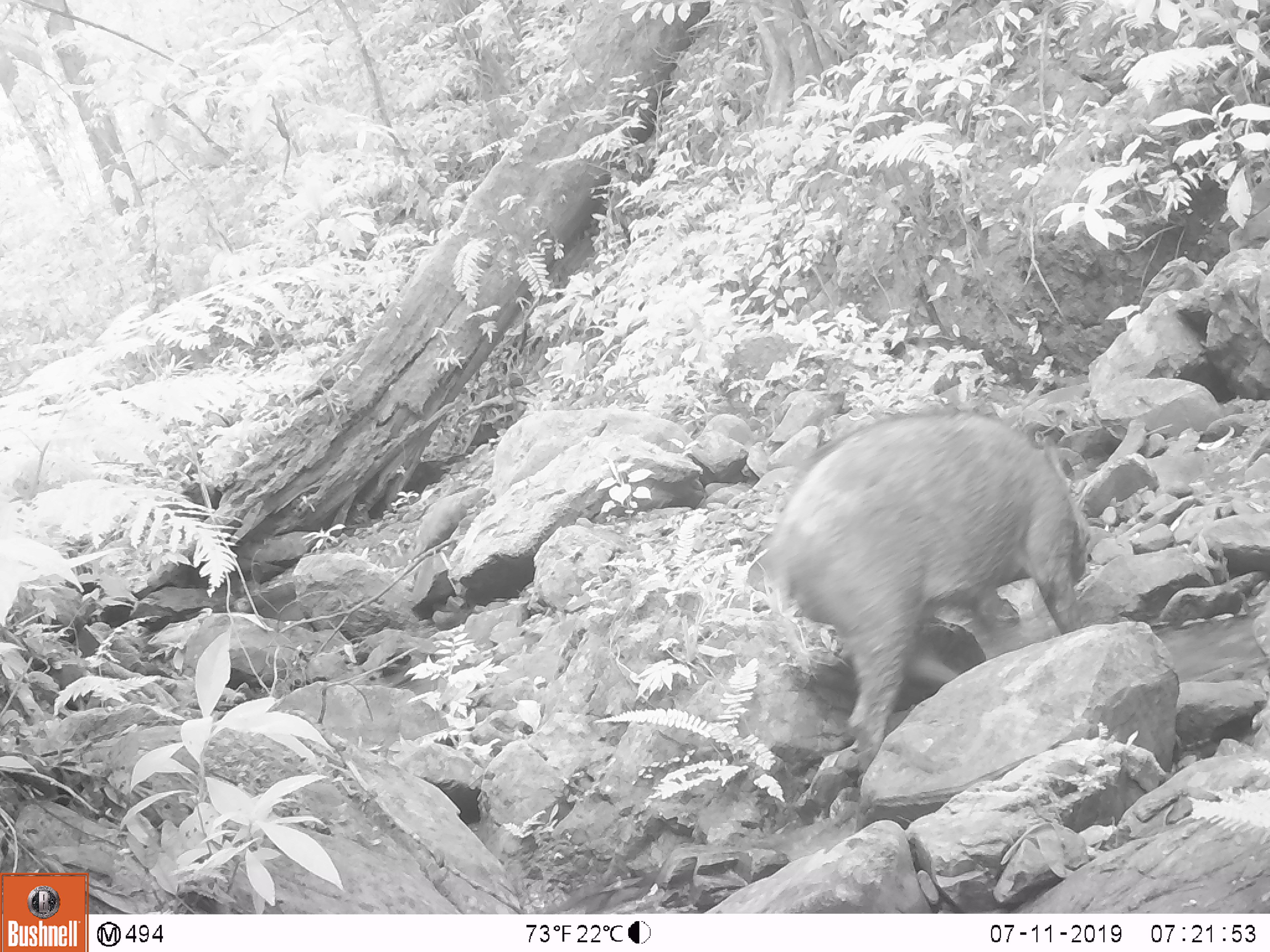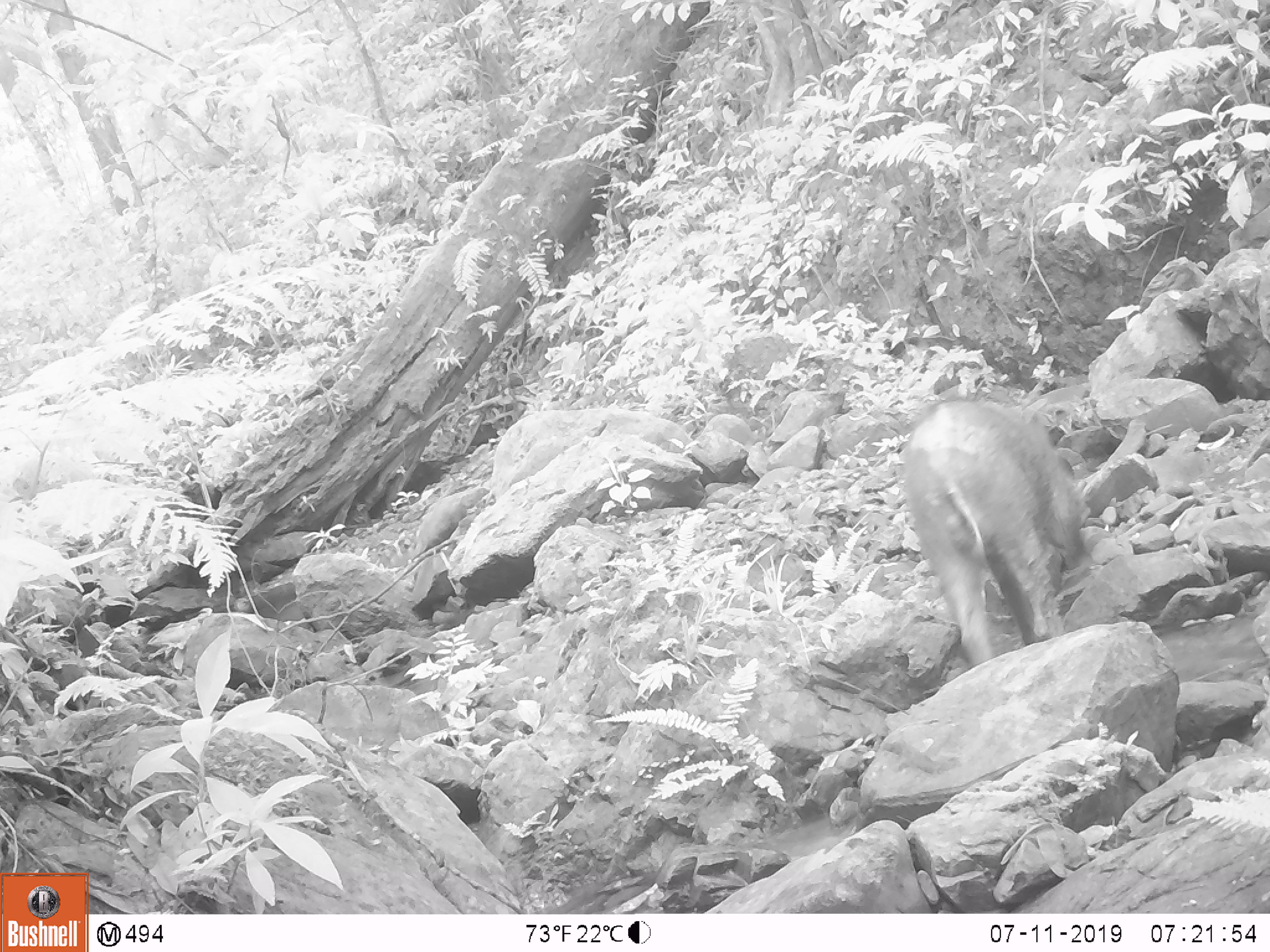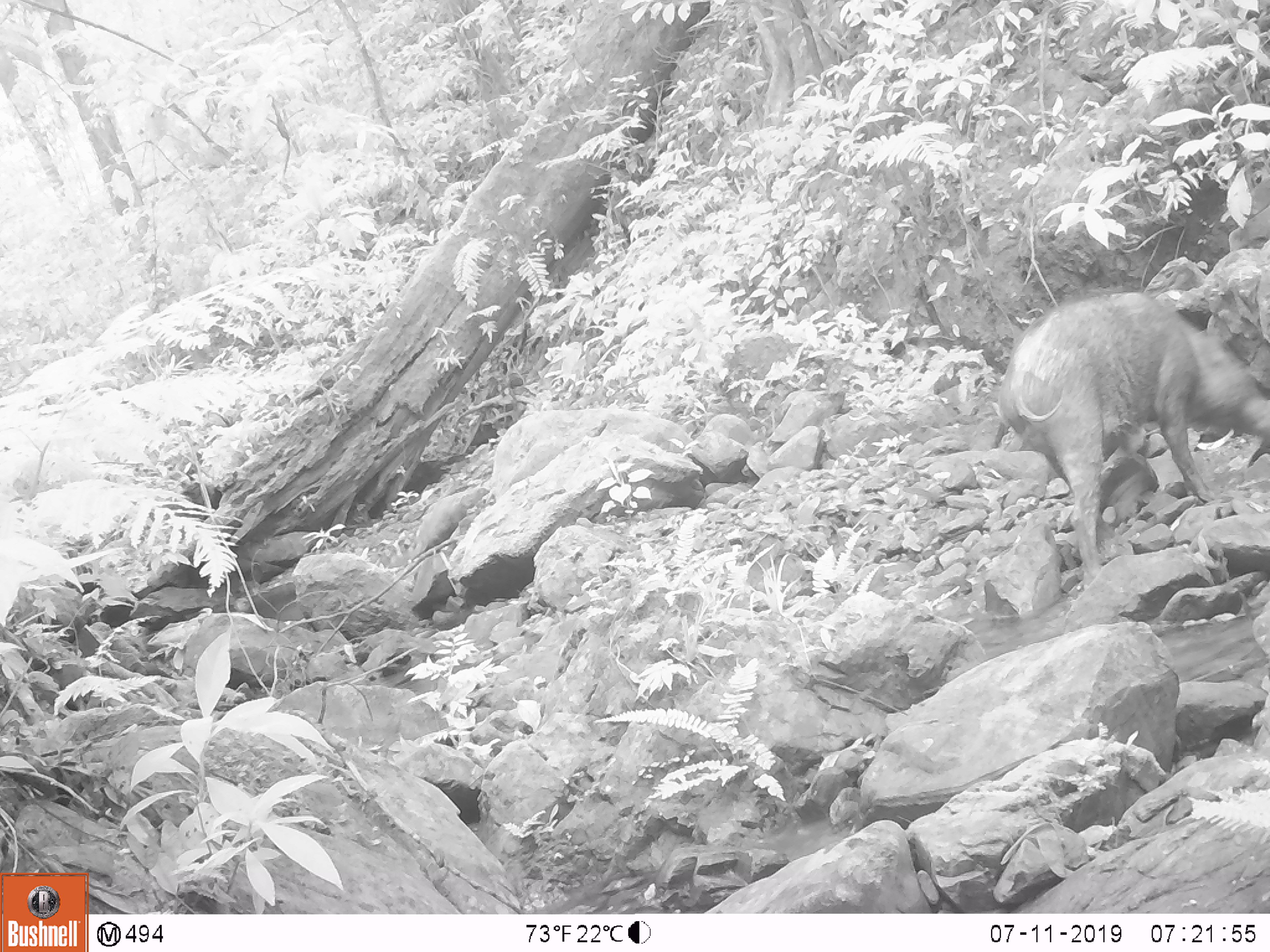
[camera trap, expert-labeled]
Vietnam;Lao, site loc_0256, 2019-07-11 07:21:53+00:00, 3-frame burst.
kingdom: Animalia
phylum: Chordata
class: Mammalia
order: Artiodactyla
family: Suidae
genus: Sus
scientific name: Sus scrofa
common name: eurasian wild pig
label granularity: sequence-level